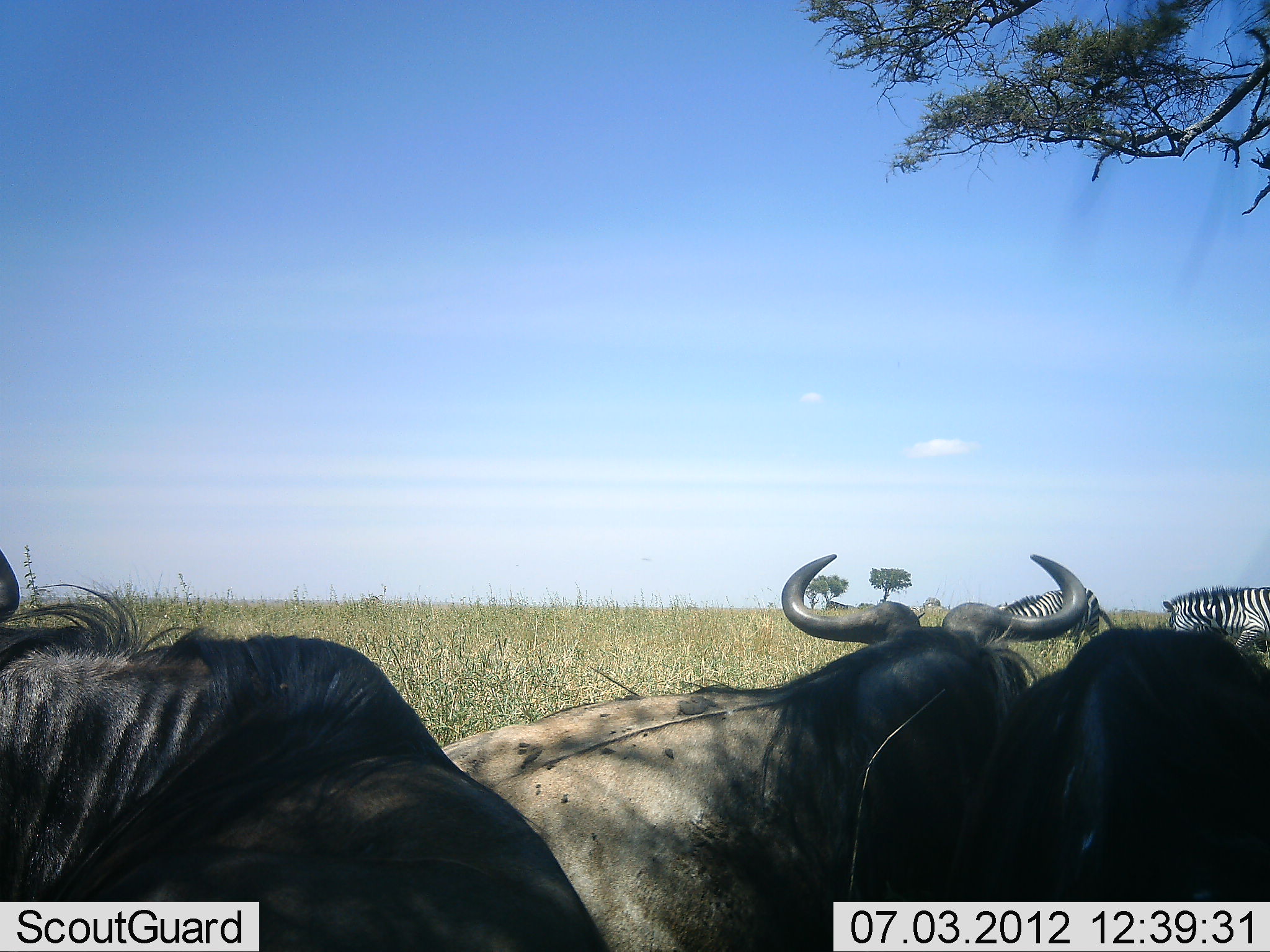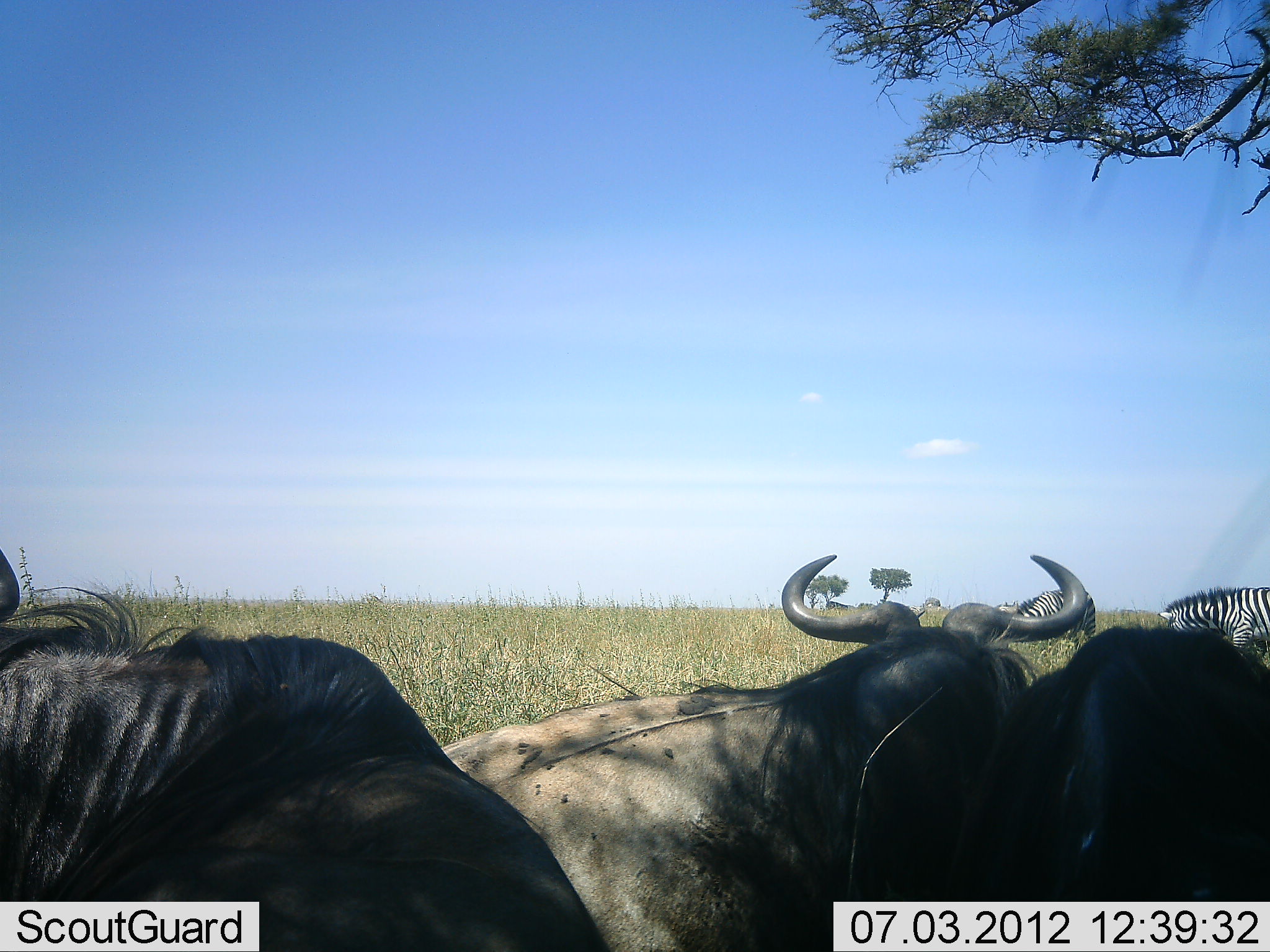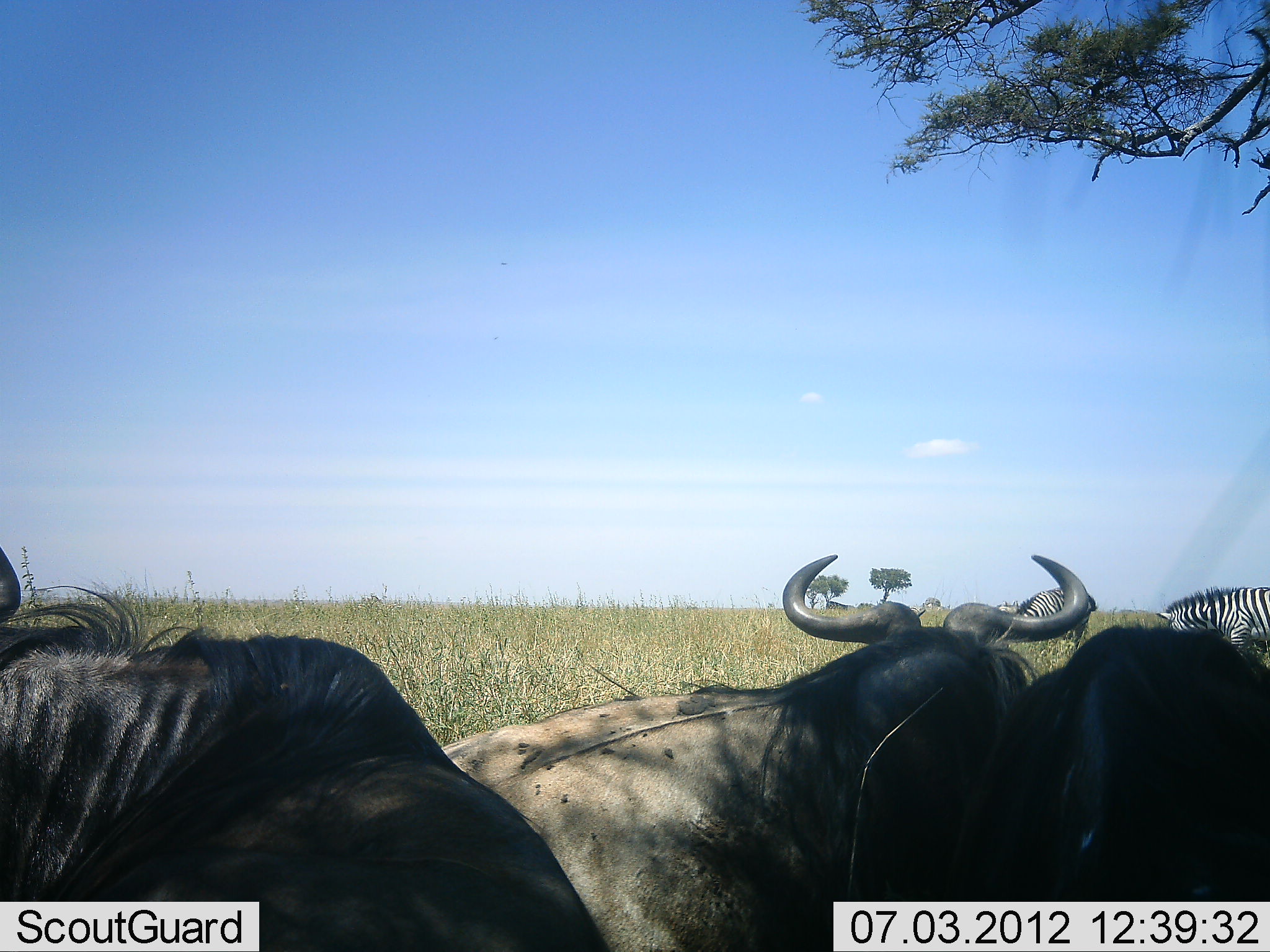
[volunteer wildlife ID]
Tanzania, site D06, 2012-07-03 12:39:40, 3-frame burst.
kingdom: Animalia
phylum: Chordata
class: Mammalia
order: Artiodactyla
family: Bovidae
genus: Connochaetes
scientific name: Connochaetes taurinus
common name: blue wildebeest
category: wildebeest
Wildebeest (blue wildebeest) (Connochaetes taurinus), count 3. Behavior (volunteer vote fractions): standing 9%, resting 91%, moving 0%, interacting 0%. Young present (vote fraction): 0%. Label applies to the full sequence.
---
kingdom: Animalia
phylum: Chordata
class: Mammalia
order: Perissodactyla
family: Equidae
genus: Equus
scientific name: Equus quagga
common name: plains zebra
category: zebra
Zebra (plains zebra) (Equus quagga), count 2. Behavior (volunteer vote fractions): standing 30%, resting 0%, moving 0%, interacting 0%. Young present (vote fraction): 0%. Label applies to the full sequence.